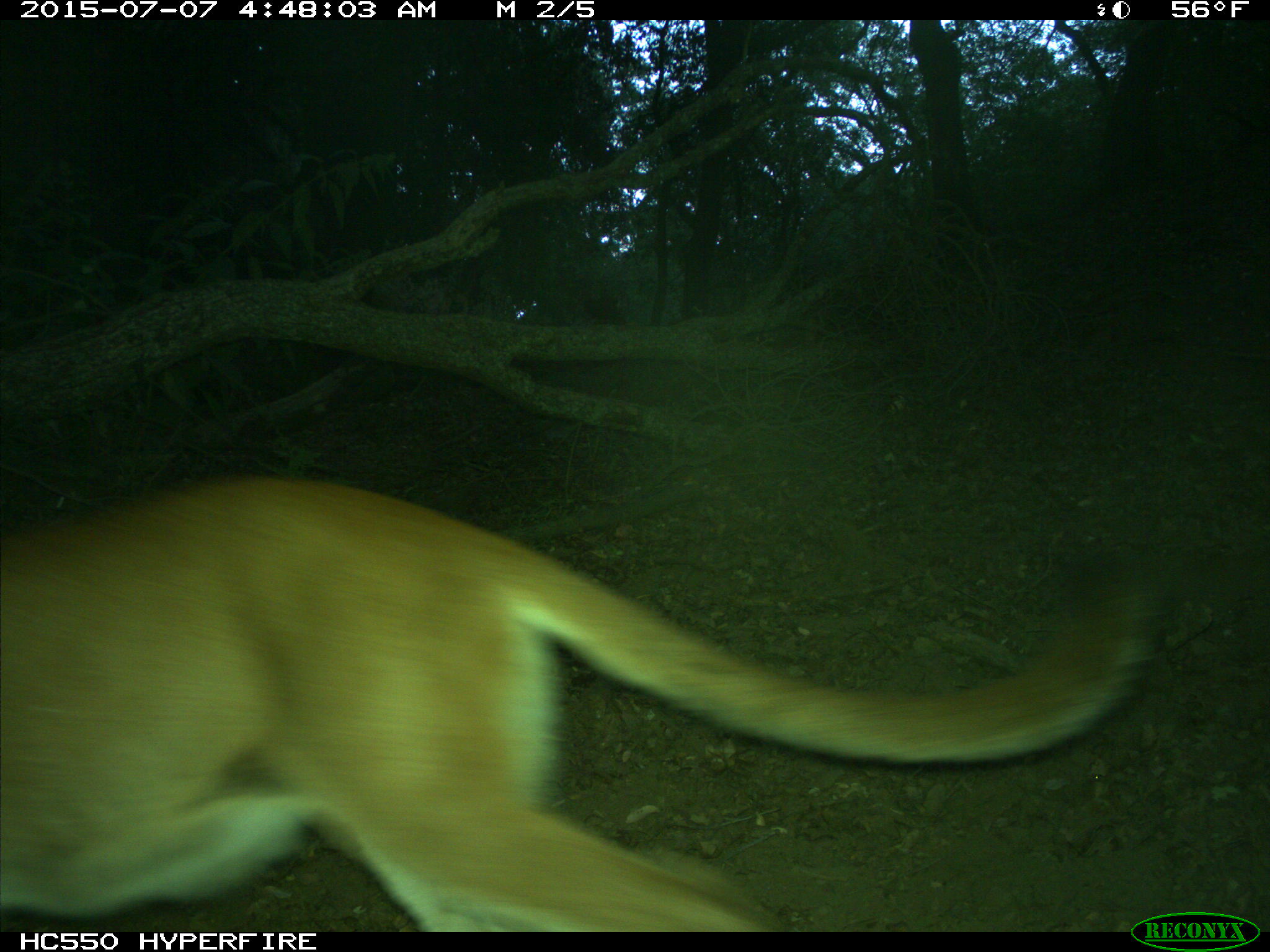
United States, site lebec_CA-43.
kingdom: Animalia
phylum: Chordata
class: Mammalia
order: Carnivora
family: Felidae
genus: Puma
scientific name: Puma concolor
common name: mountain lion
Puma concolor (mountain lion).